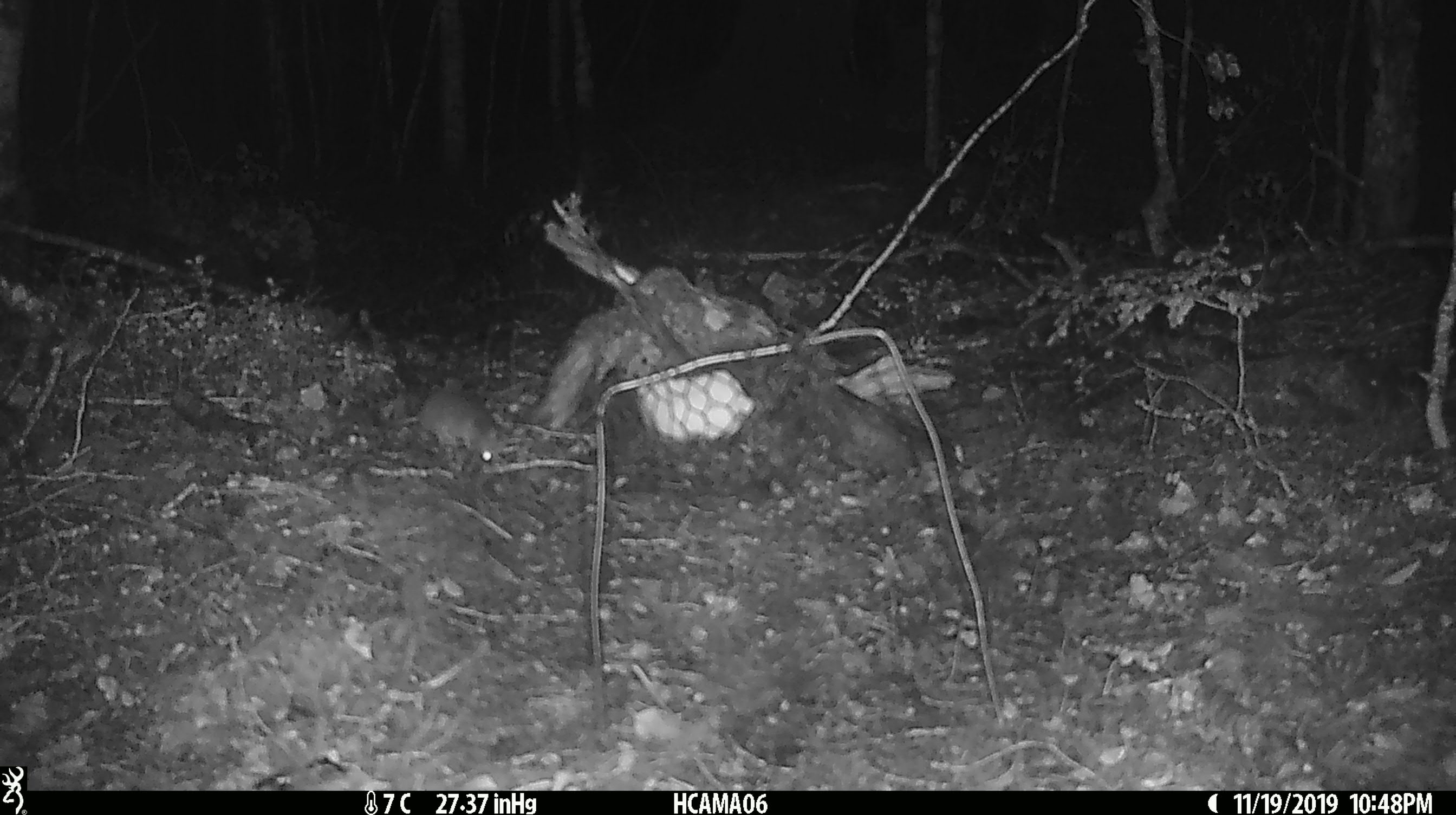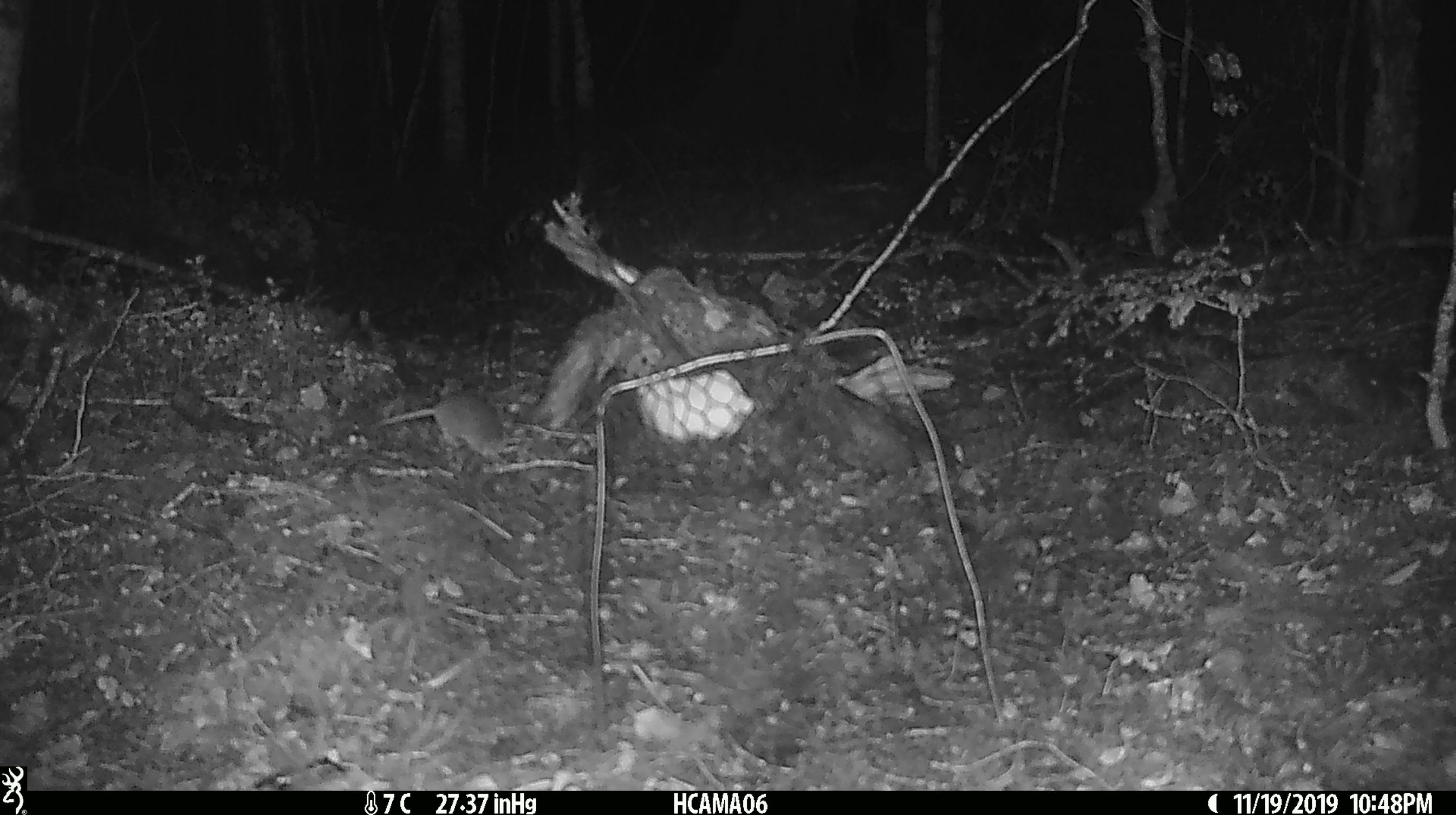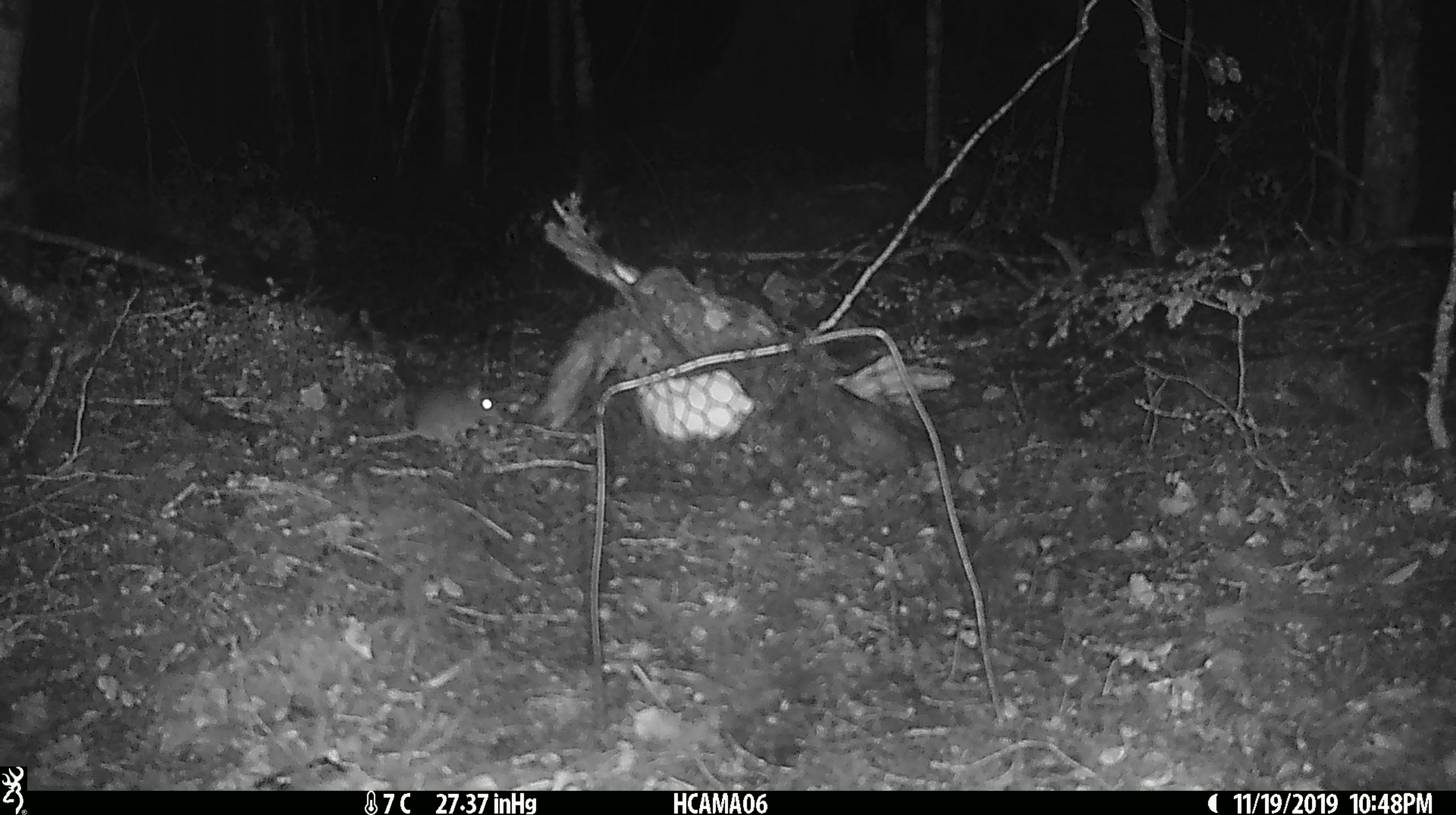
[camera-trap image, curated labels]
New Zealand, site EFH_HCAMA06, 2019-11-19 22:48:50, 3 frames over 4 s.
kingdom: Animalia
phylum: Chordata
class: Mammalia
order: Rodentia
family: Muridae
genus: Mus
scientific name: Mus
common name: mouse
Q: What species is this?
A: Mouse (Mus).